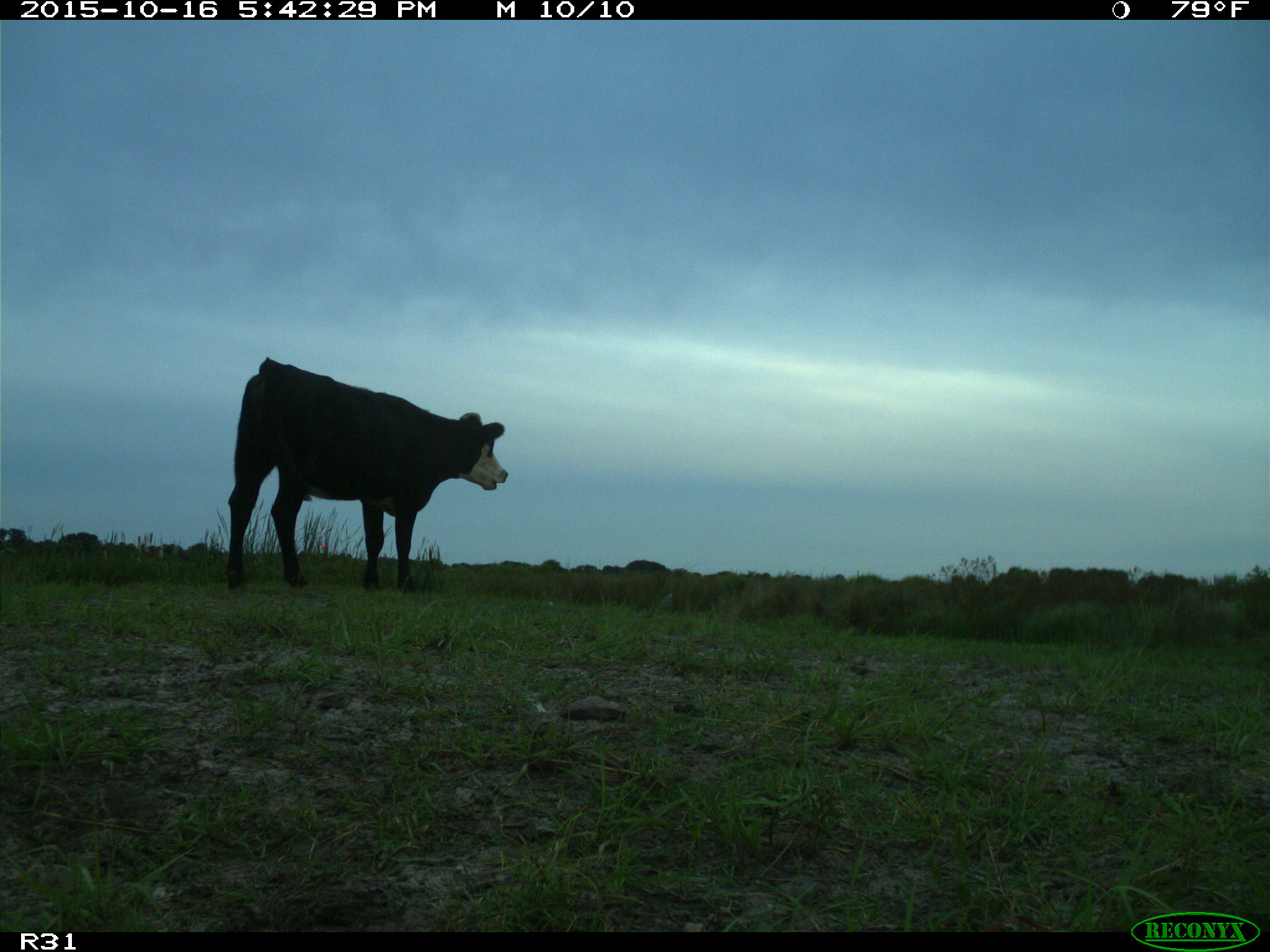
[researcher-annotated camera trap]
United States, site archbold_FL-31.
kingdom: Animalia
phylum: Chordata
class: Mammalia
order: Artiodactyla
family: Bovidae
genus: Bos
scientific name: Bos taurus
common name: domestic cow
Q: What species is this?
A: Bos taurus (domestic cow).